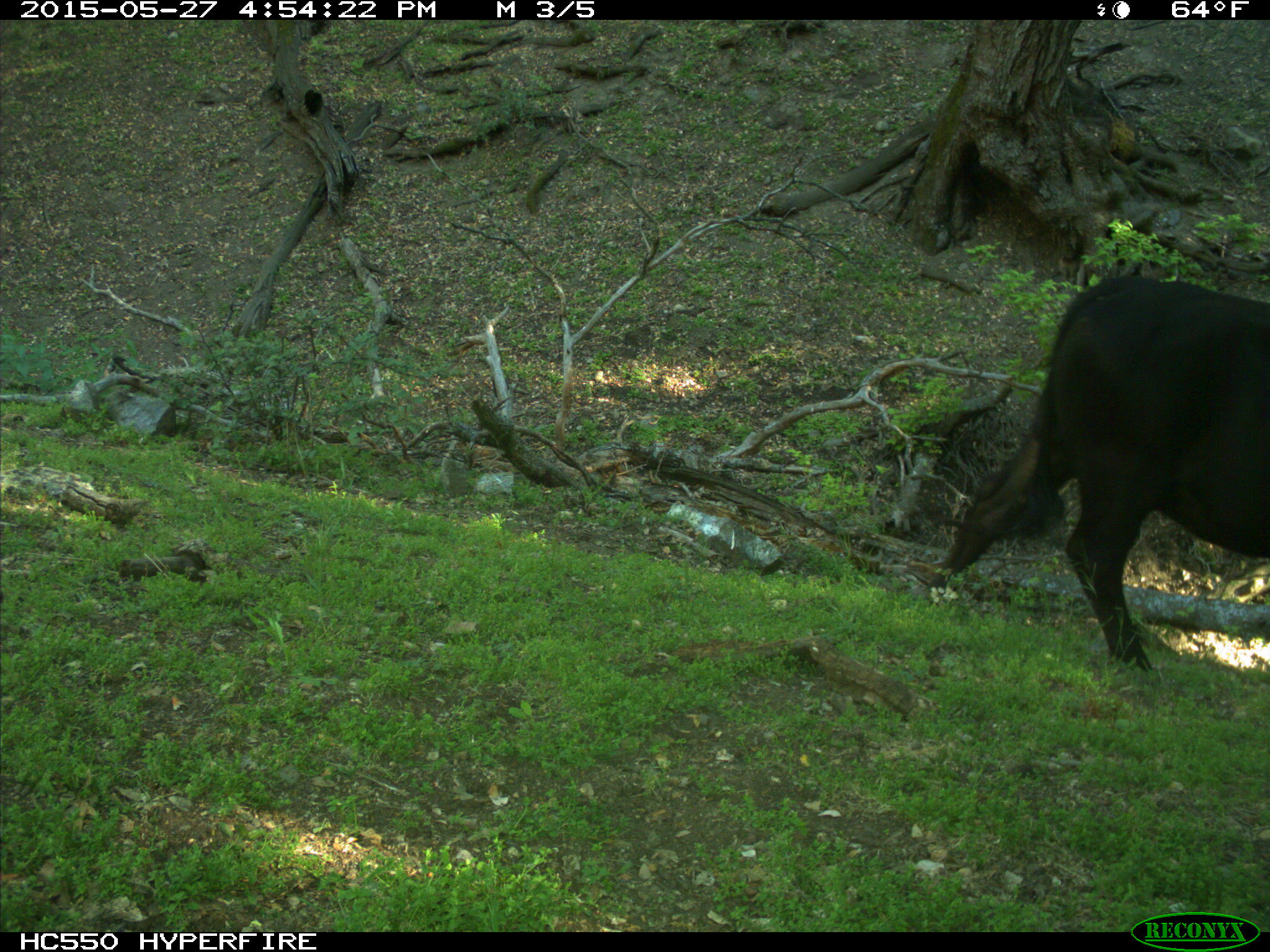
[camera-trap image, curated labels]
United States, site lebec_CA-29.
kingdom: Animalia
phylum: Chordata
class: Mammalia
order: Artiodactyla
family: Bovidae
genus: Bos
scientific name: Bos taurus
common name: domestic cow